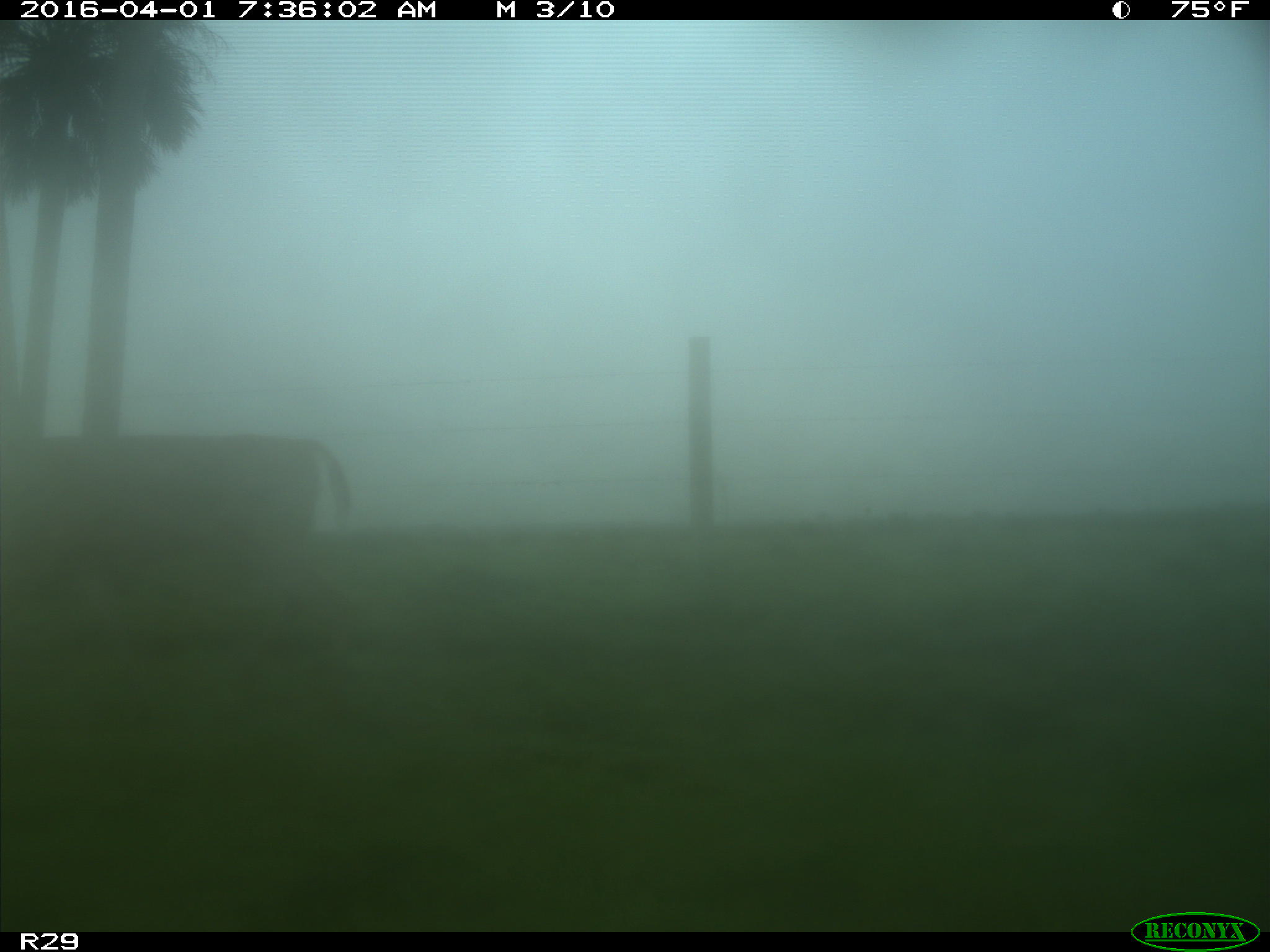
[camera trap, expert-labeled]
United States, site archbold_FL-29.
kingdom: Animalia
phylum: Chordata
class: Mammalia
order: Artiodactyla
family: Cervidae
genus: Odocoileus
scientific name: Odocoileus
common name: deer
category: unidentified deer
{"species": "unidentified deer (deer) (Odocoileus)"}